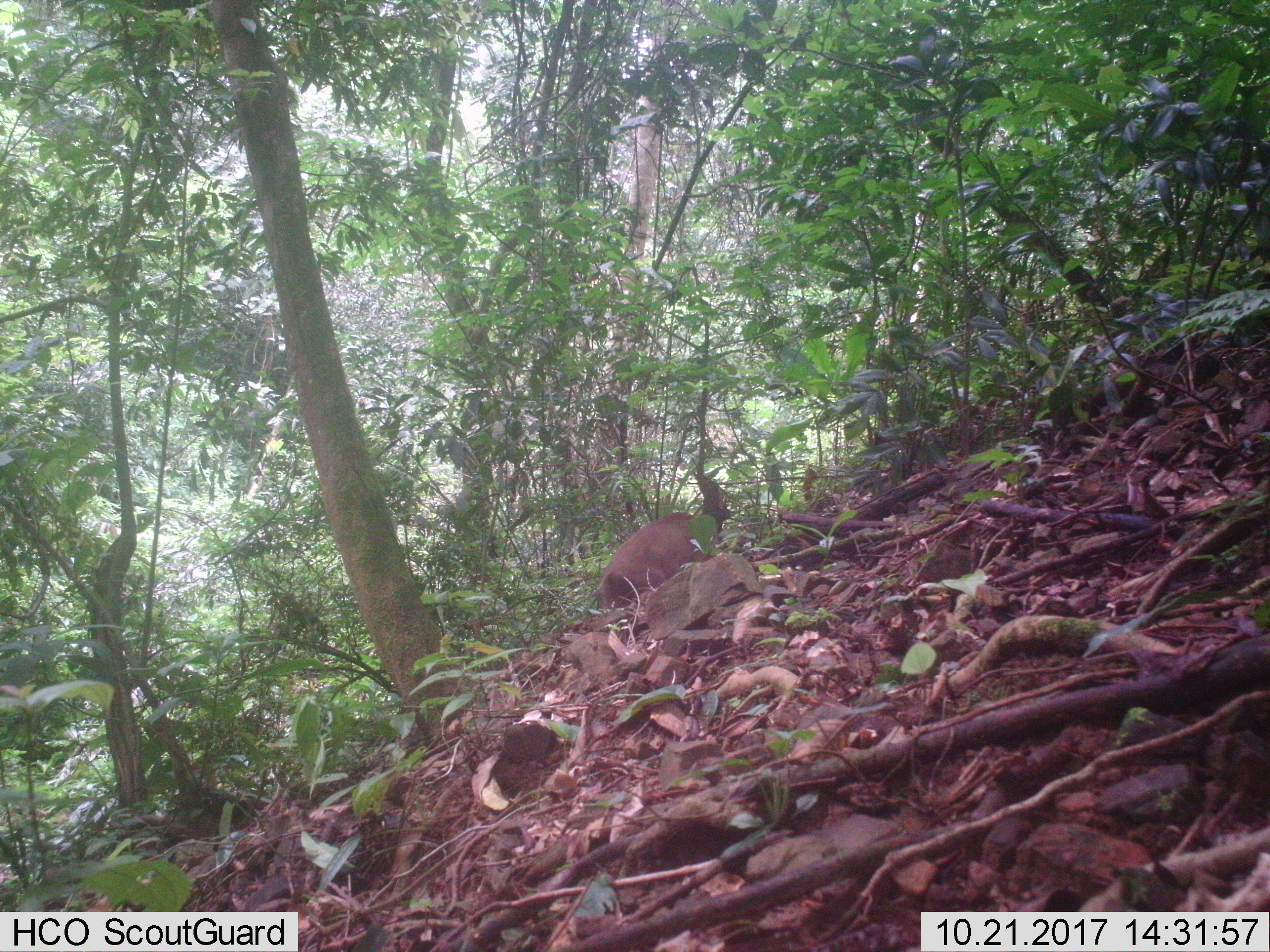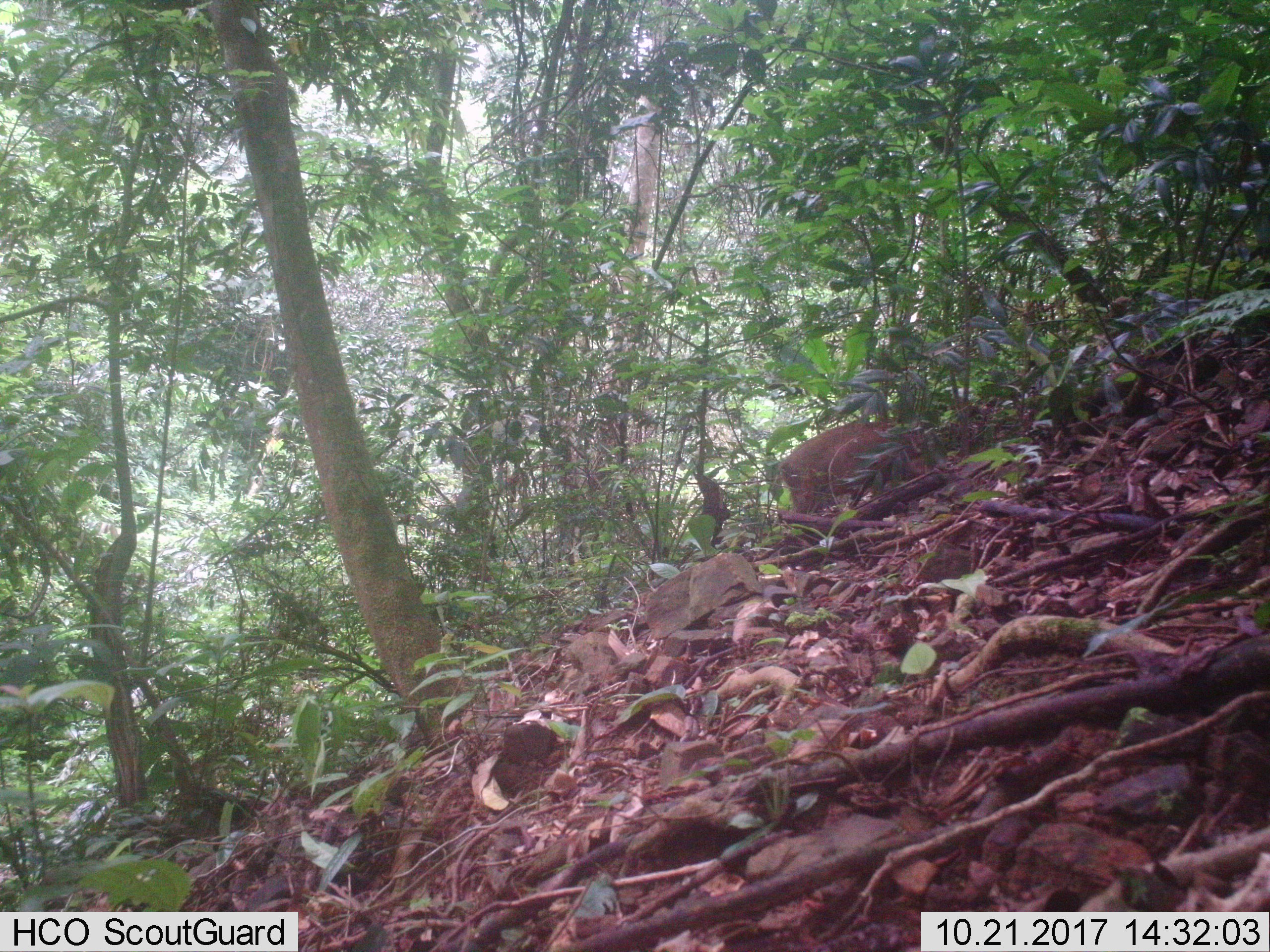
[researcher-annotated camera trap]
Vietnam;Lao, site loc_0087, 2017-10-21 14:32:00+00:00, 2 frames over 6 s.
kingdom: Animalia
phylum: Chordata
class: Mammalia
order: Artiodactyla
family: Suidae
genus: Sus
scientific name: Sus scrofa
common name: eurasian wild pig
Eurasian wild pig (Sus scrofa). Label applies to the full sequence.